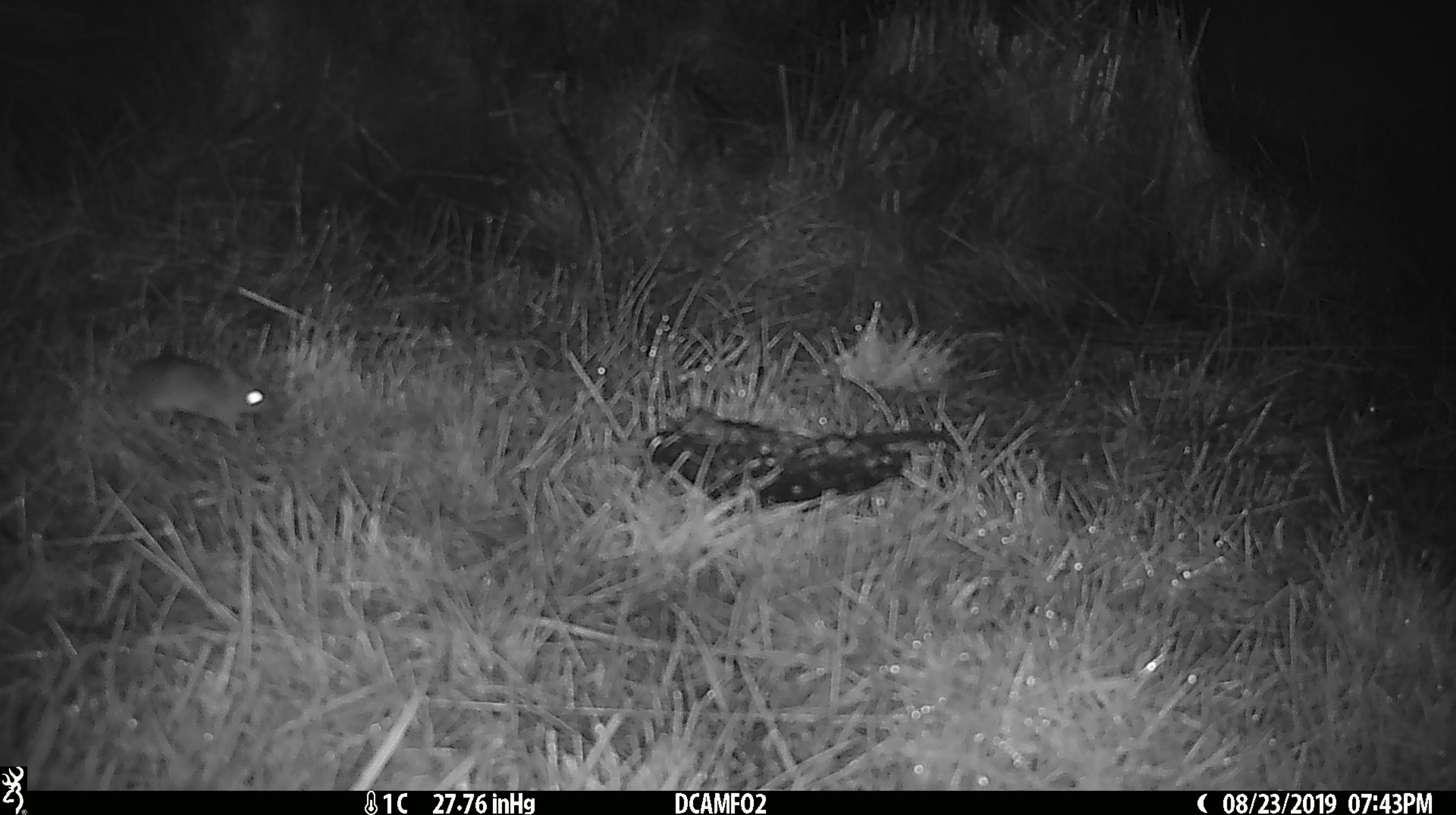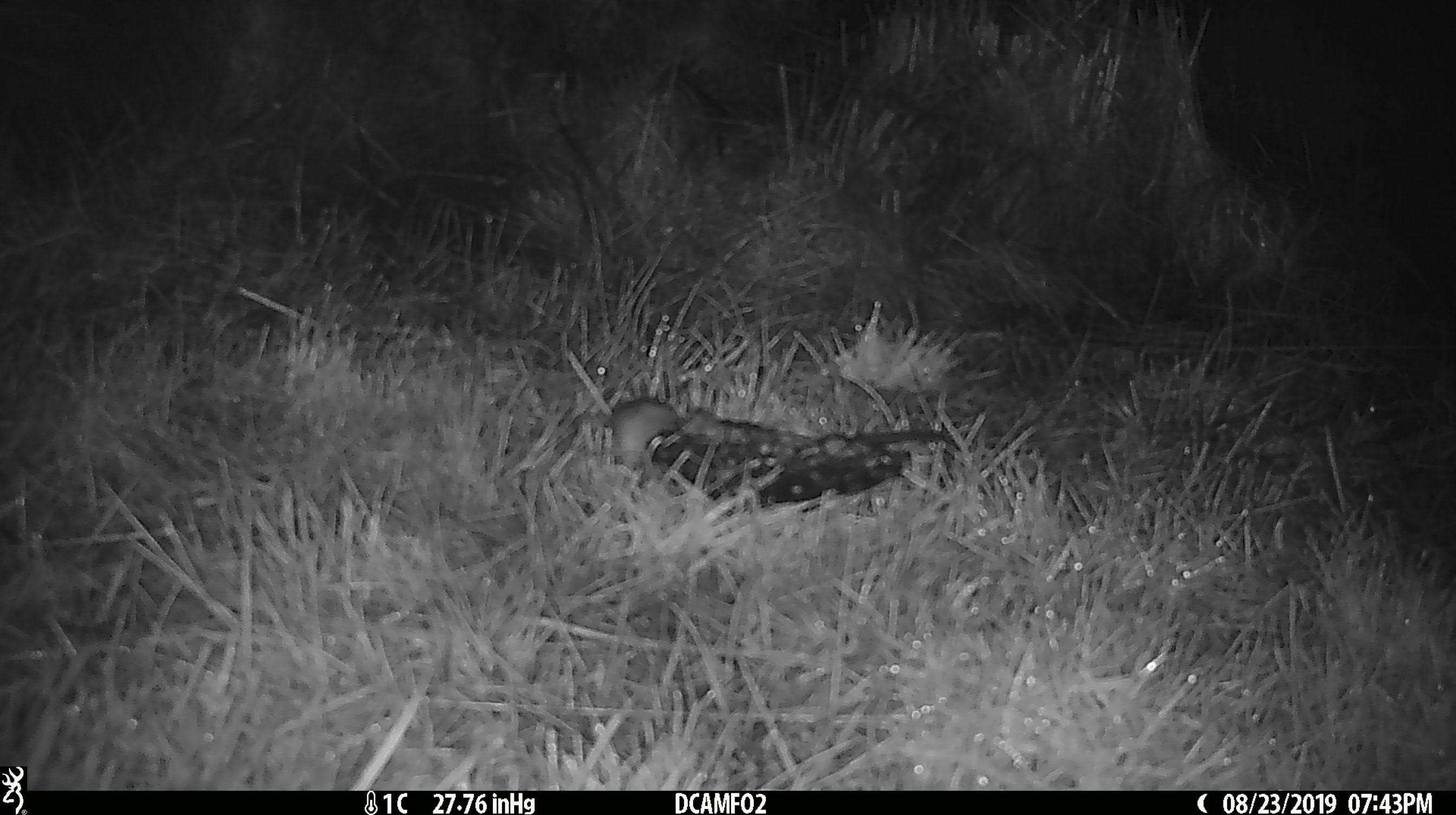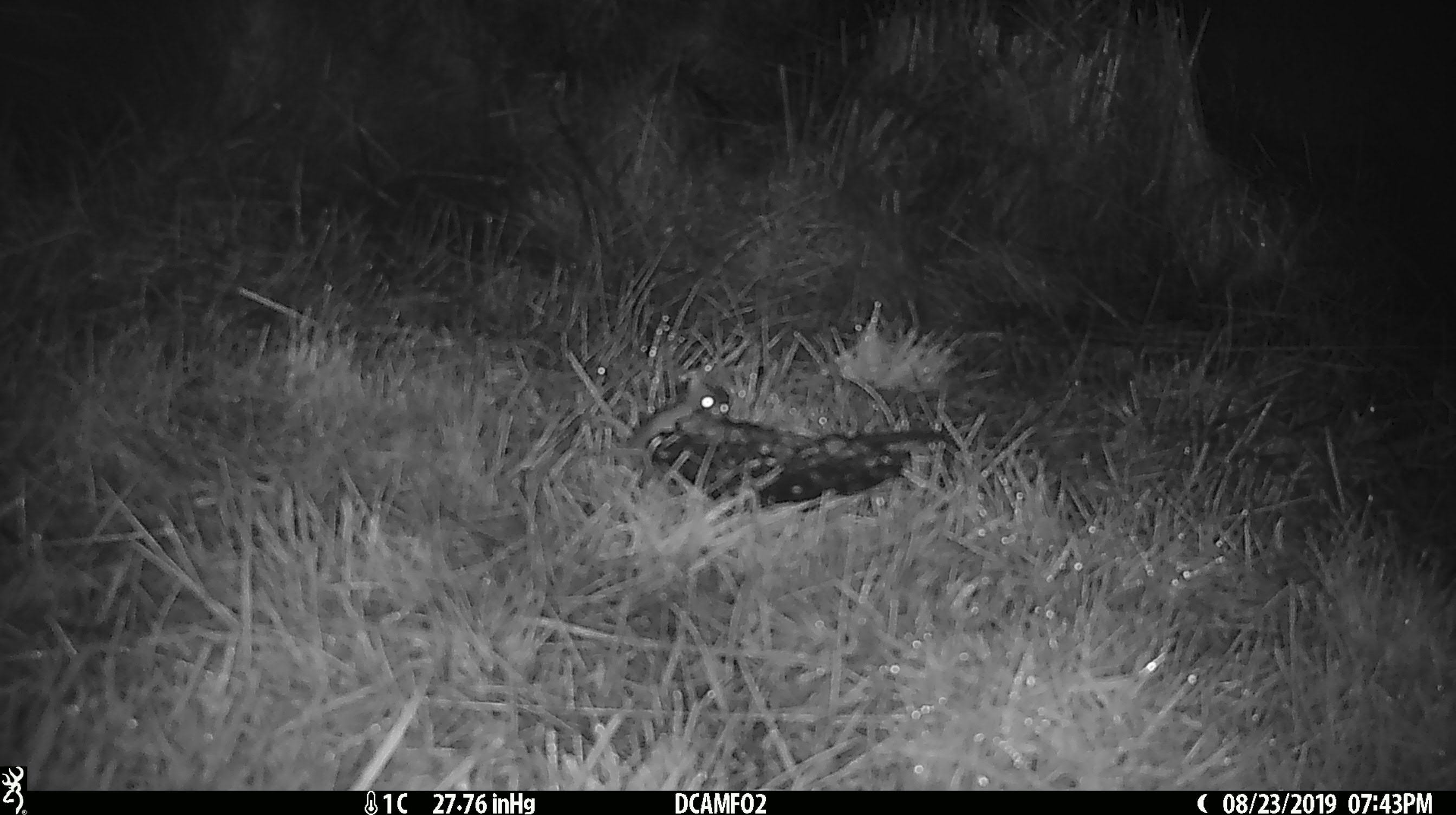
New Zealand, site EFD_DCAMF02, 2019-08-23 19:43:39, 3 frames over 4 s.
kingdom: Animalia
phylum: Chordata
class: Mammalia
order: Rodentia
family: Muridae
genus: Mus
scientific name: Mus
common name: mouse